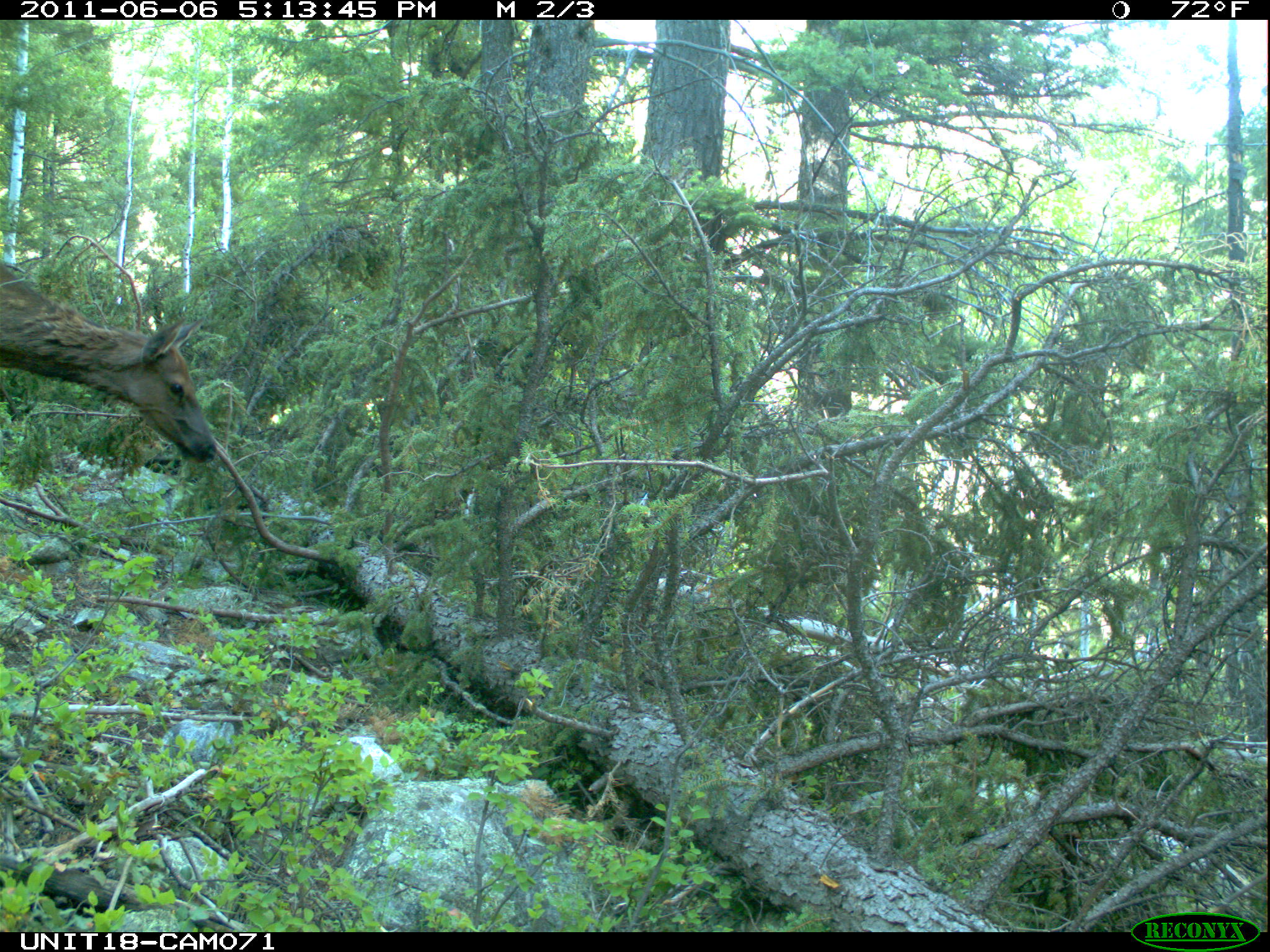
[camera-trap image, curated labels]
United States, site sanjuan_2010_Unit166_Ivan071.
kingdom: Animalia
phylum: Chordata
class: Mammalia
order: Artiodactyla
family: Cervidae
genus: Cervus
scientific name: Cervus elaphus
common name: red deer